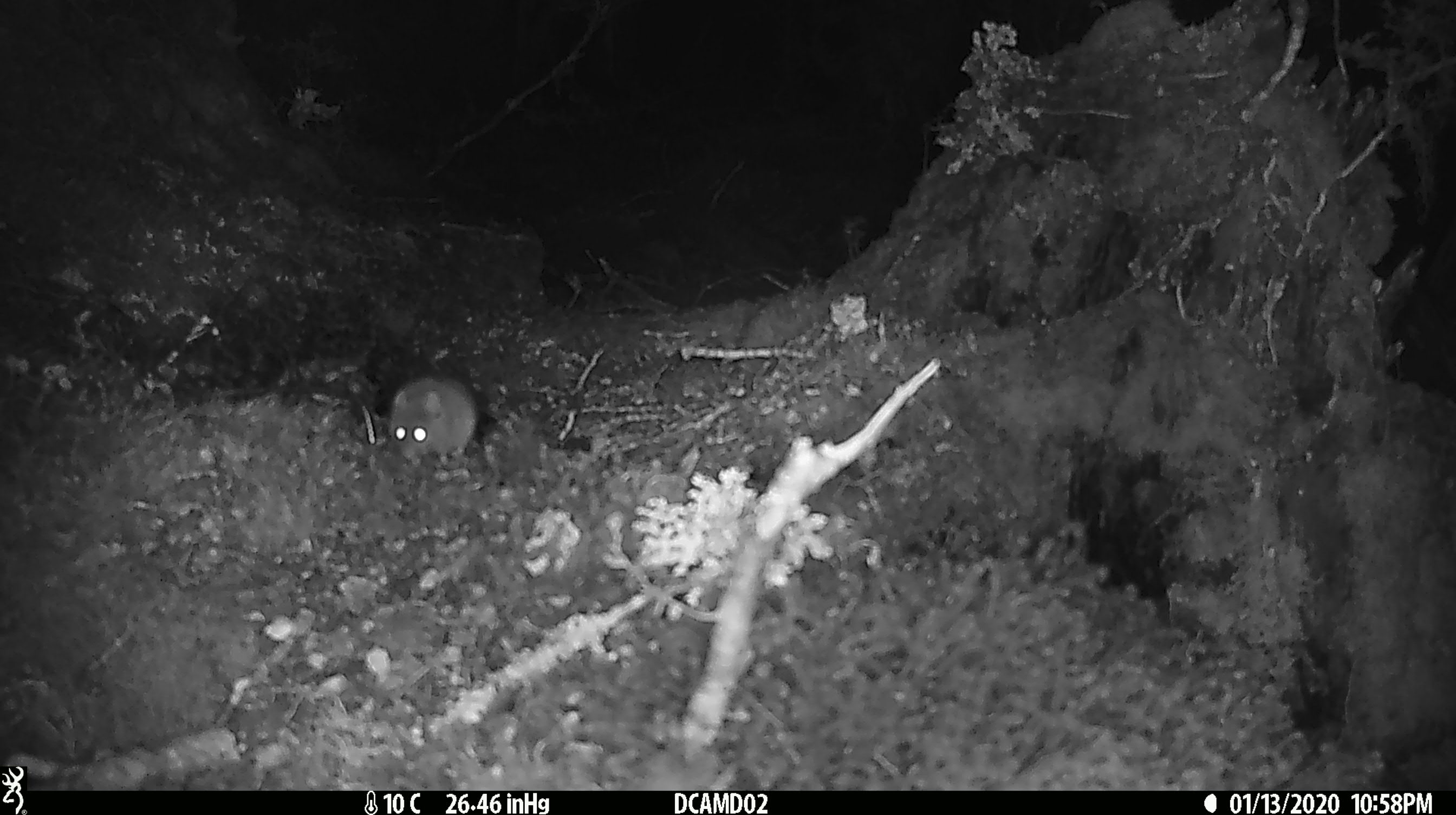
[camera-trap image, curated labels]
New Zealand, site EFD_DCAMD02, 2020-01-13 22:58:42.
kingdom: Animalia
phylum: Chordata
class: Mammalia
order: Rodentia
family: Muridae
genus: Mus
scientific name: Mus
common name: mouse